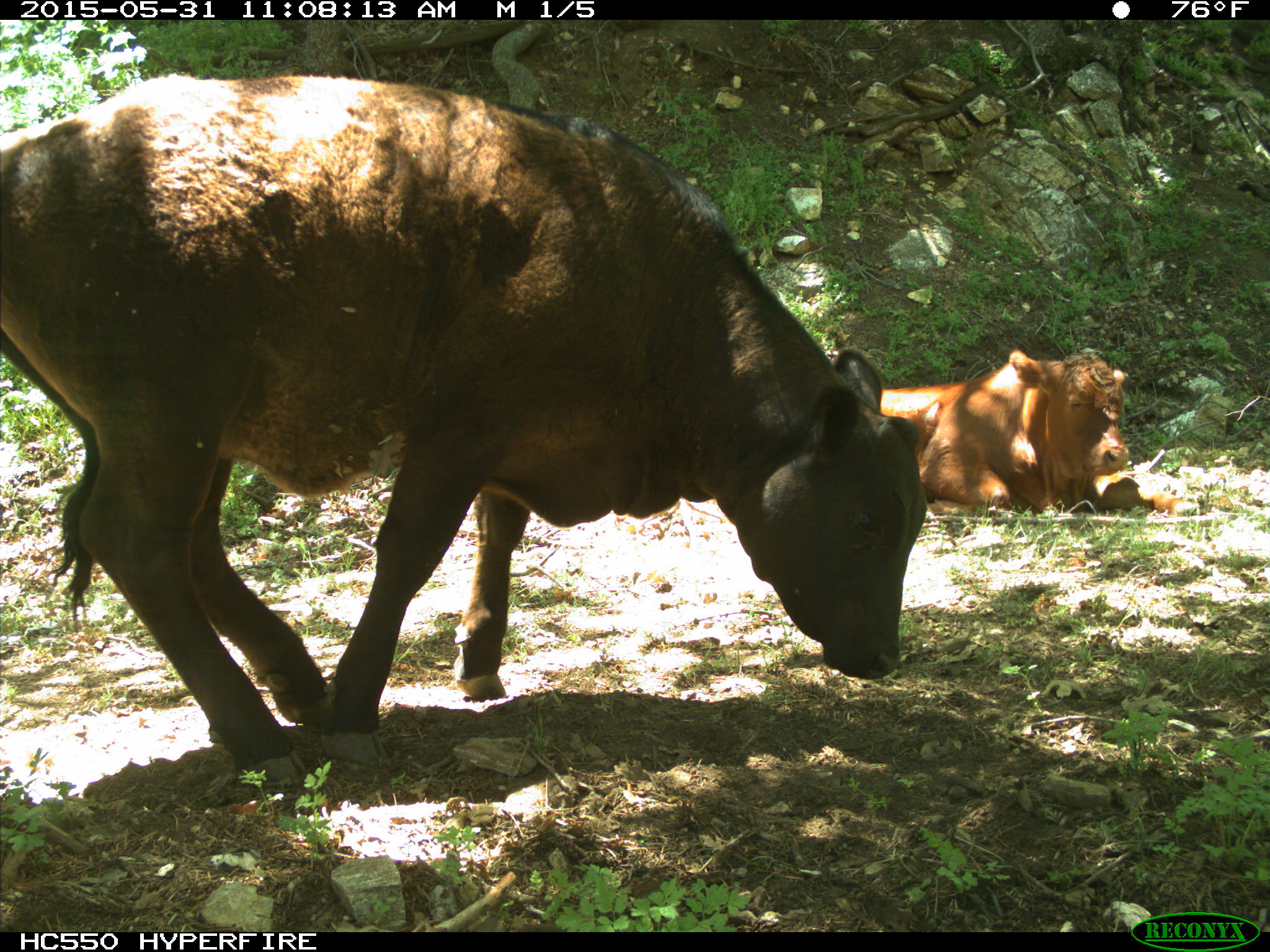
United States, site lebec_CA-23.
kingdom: Animalia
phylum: Chordata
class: Mammalia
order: Artiodactyla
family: Bovidae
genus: Bos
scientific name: Bos taurus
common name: domestic cow